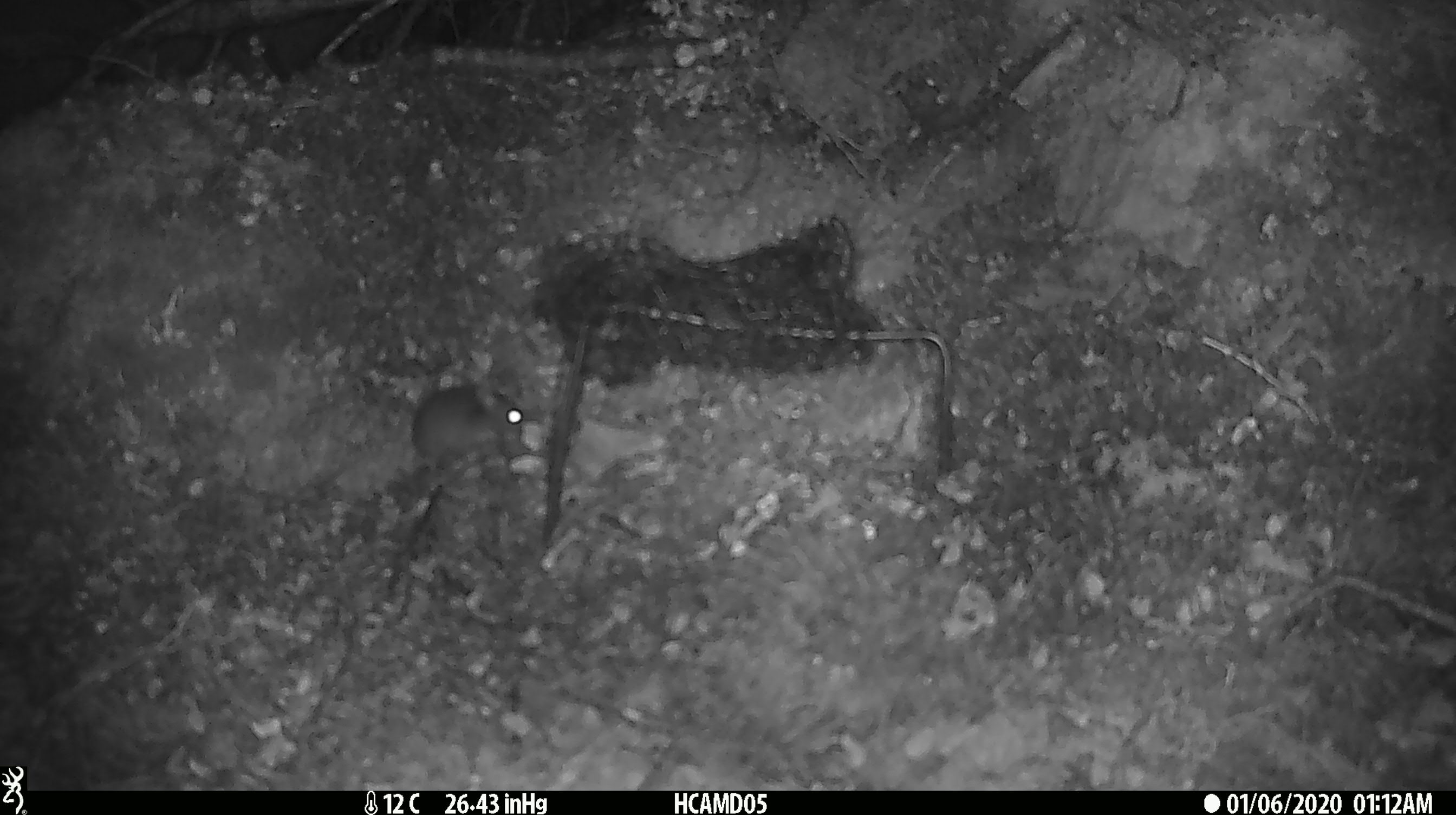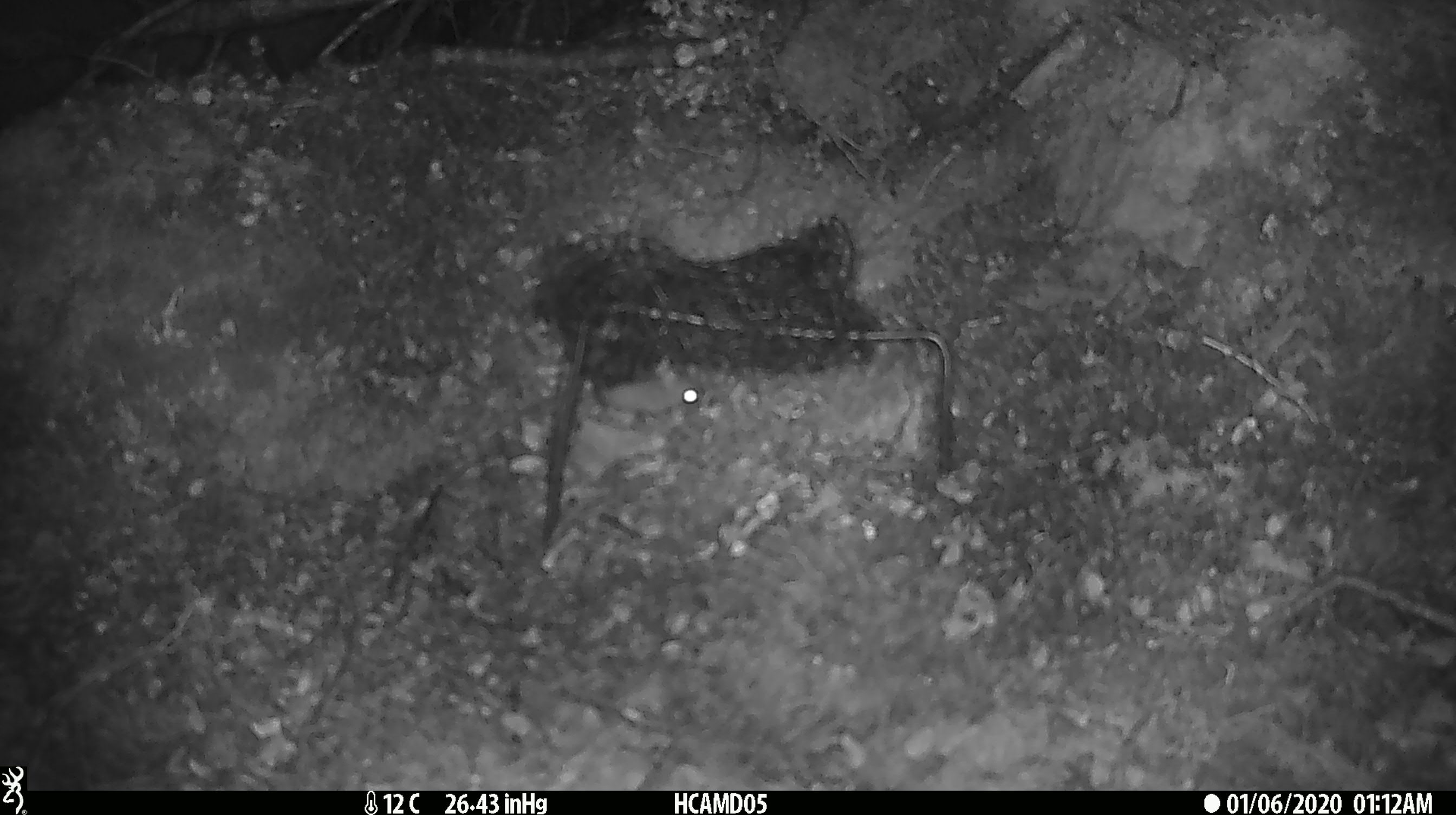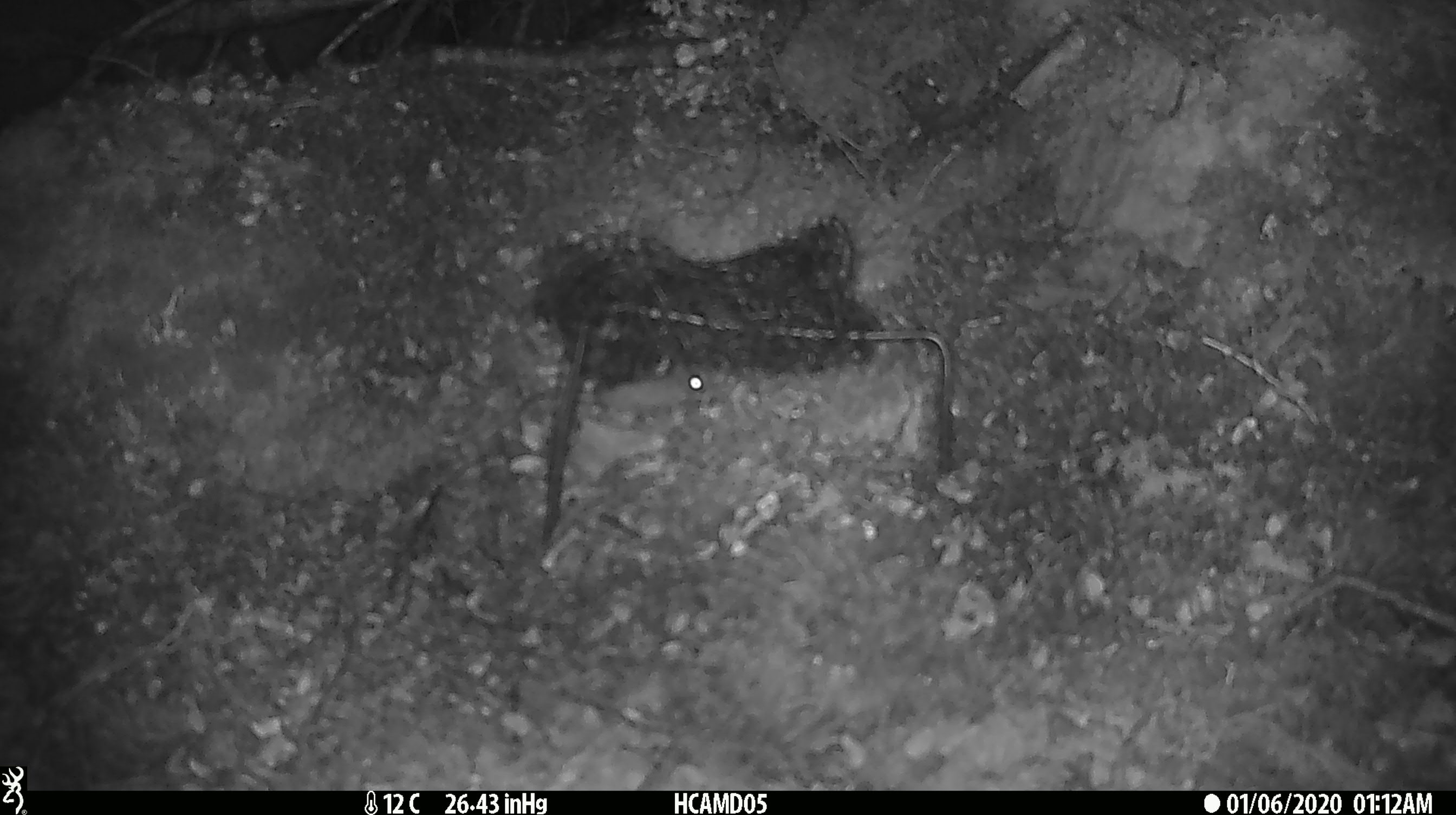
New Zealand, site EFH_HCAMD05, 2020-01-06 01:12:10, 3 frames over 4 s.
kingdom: Animalia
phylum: Chordata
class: Mammalia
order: Rodentia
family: Muridae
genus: Mus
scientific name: Mus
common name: mouse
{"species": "mouse (Mus)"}